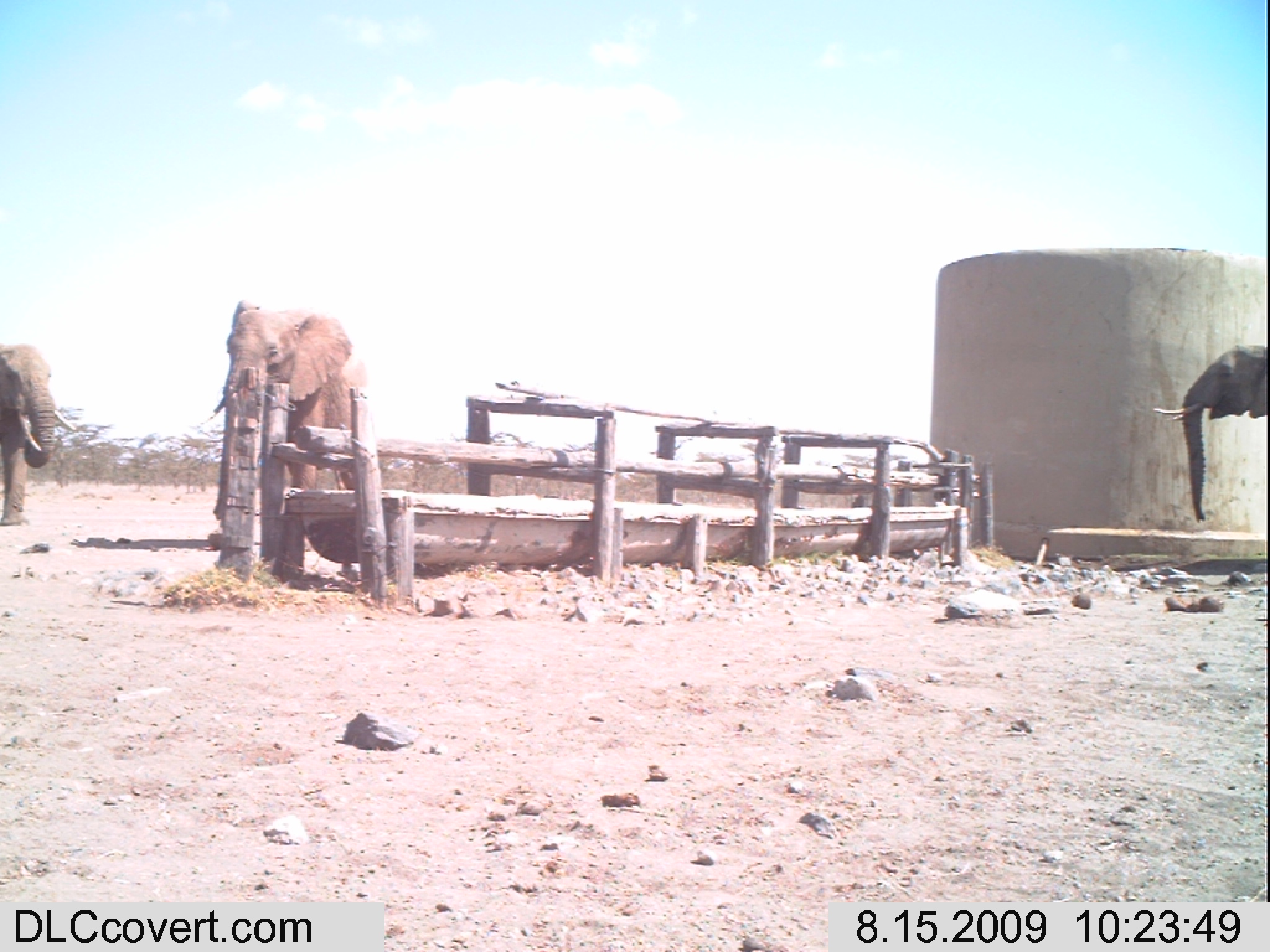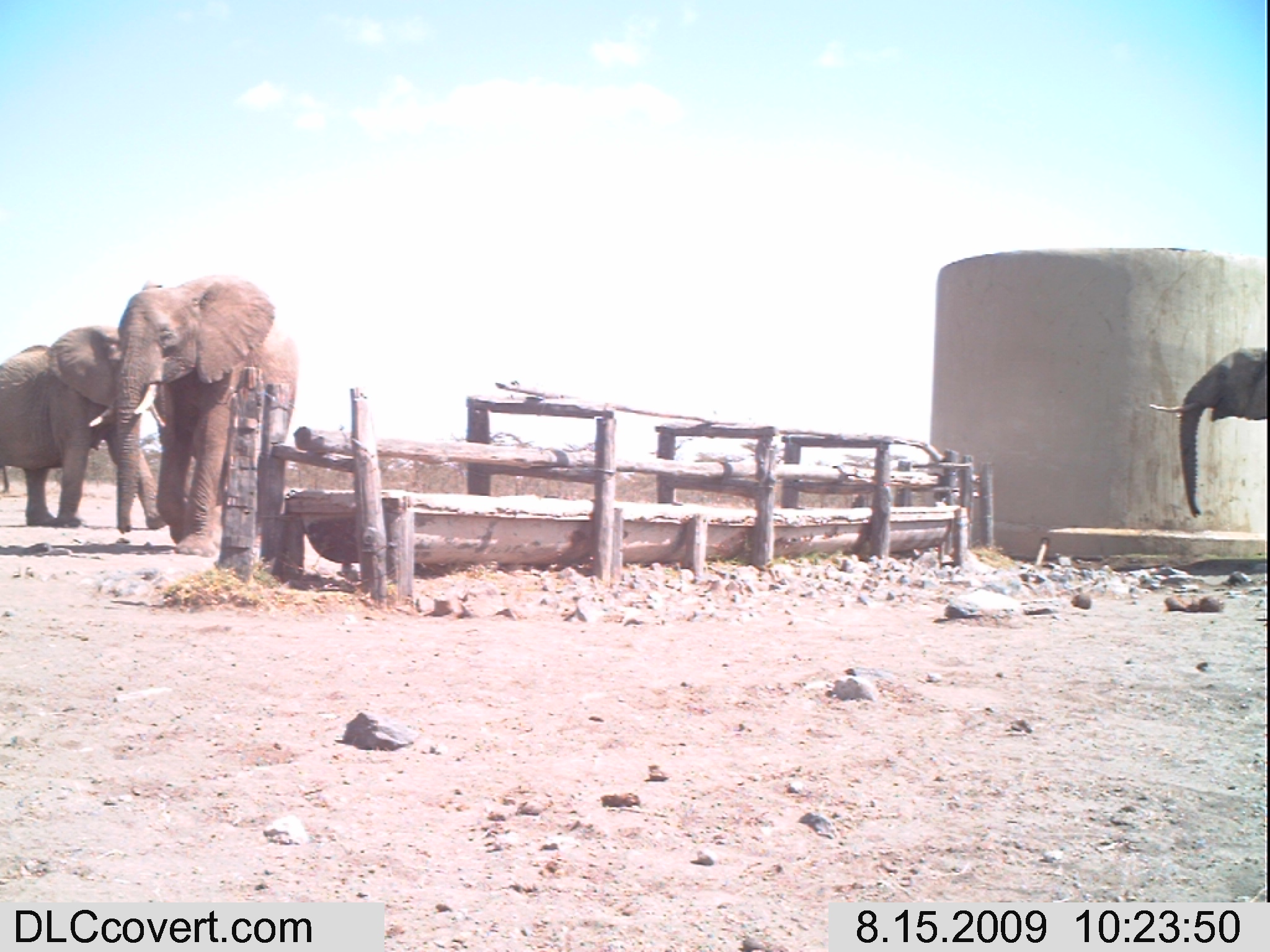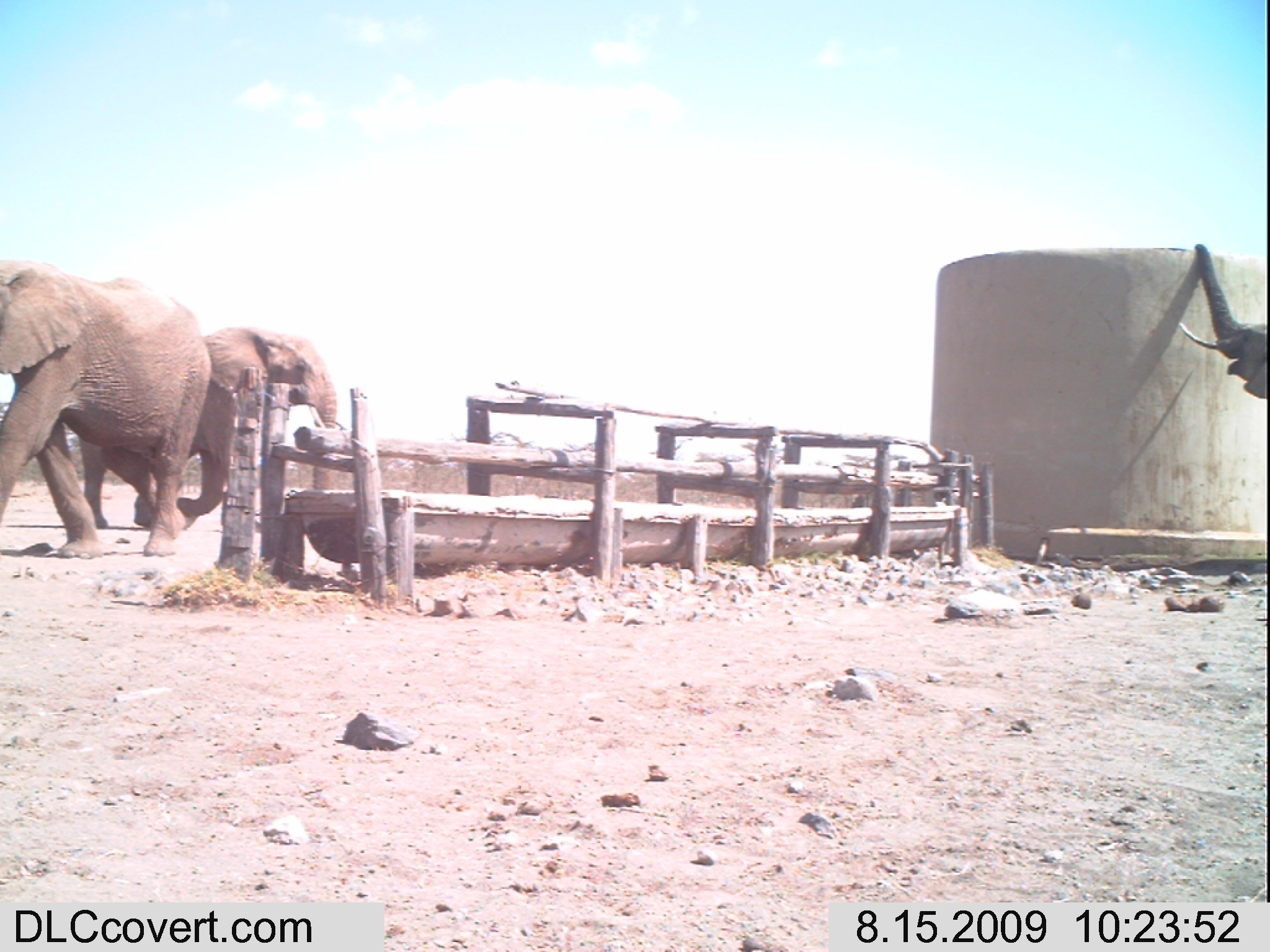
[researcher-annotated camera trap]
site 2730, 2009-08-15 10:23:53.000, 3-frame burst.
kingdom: Animalia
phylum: Chordata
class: Mammalia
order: Proboscidea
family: Elephantidae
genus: Loxodonta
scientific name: Loxodonta africana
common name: african bush elephant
Loxodonta africana (african bush elephant), count 3.